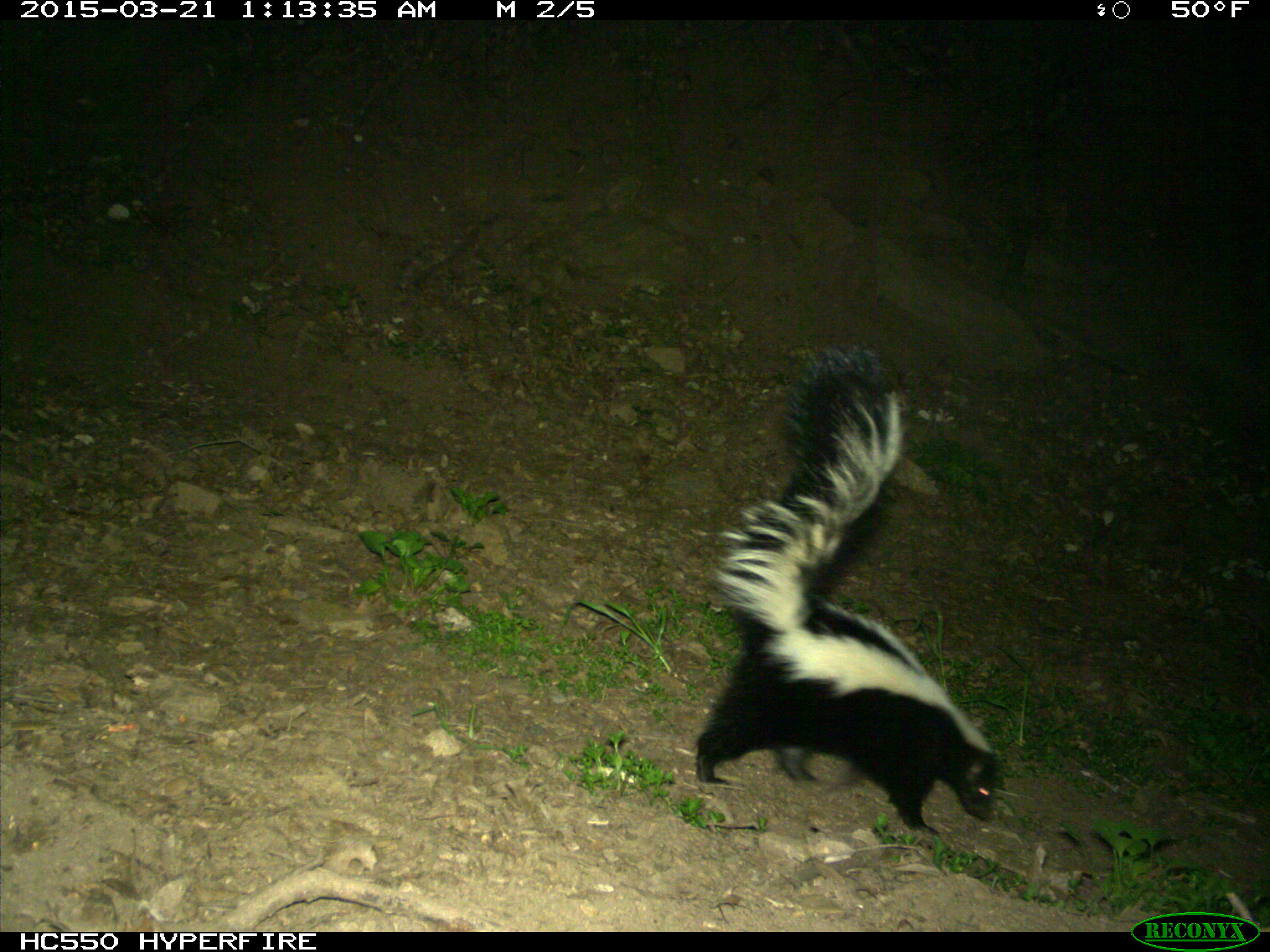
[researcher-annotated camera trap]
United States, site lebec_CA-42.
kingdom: Animalia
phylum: Chordata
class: Mammalia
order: Carnivora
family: Mephitidae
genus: Mephitis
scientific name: Mephitis mephitis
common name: striped skunk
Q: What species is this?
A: Mephitis mephitis (striped skunk).